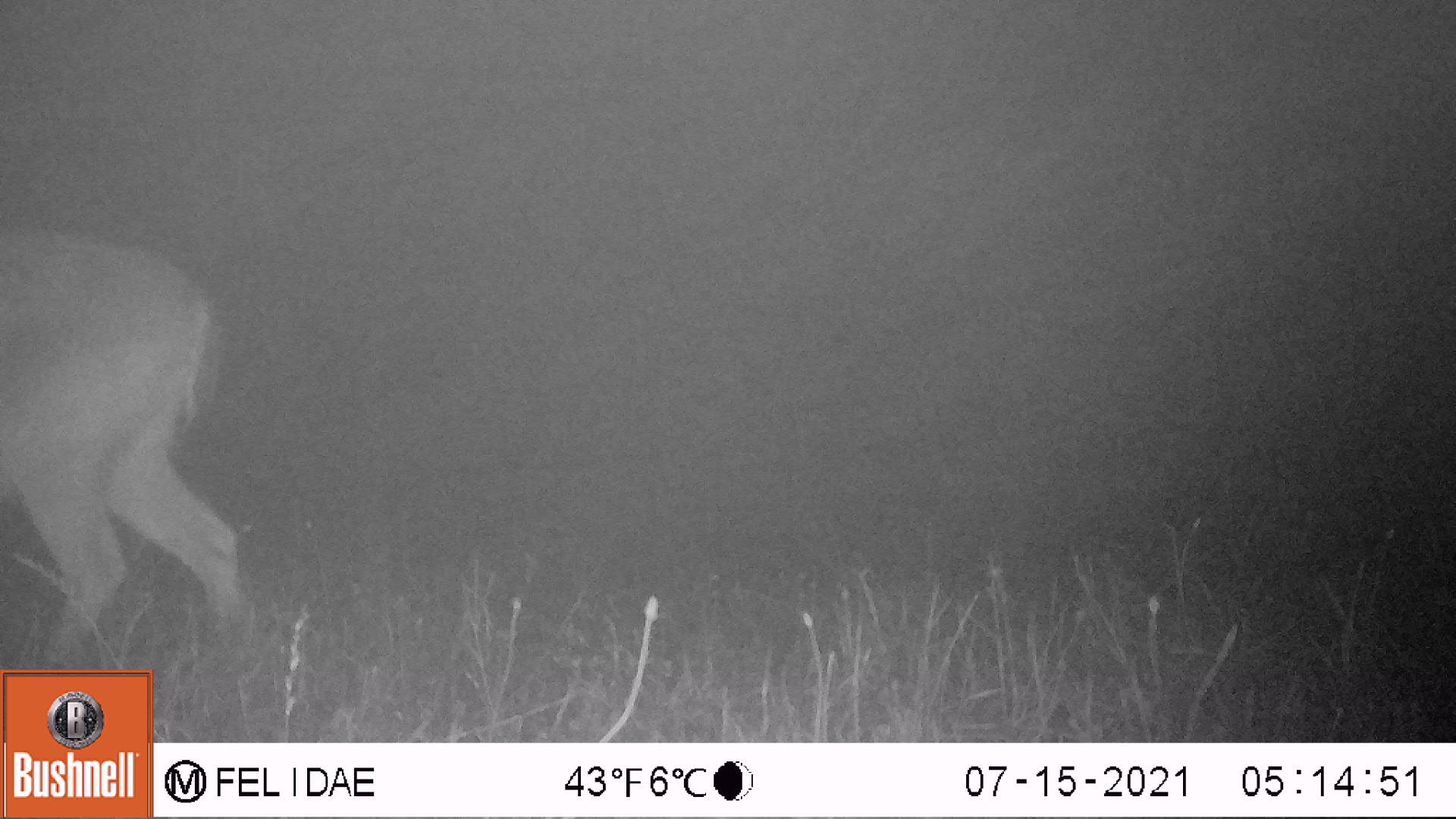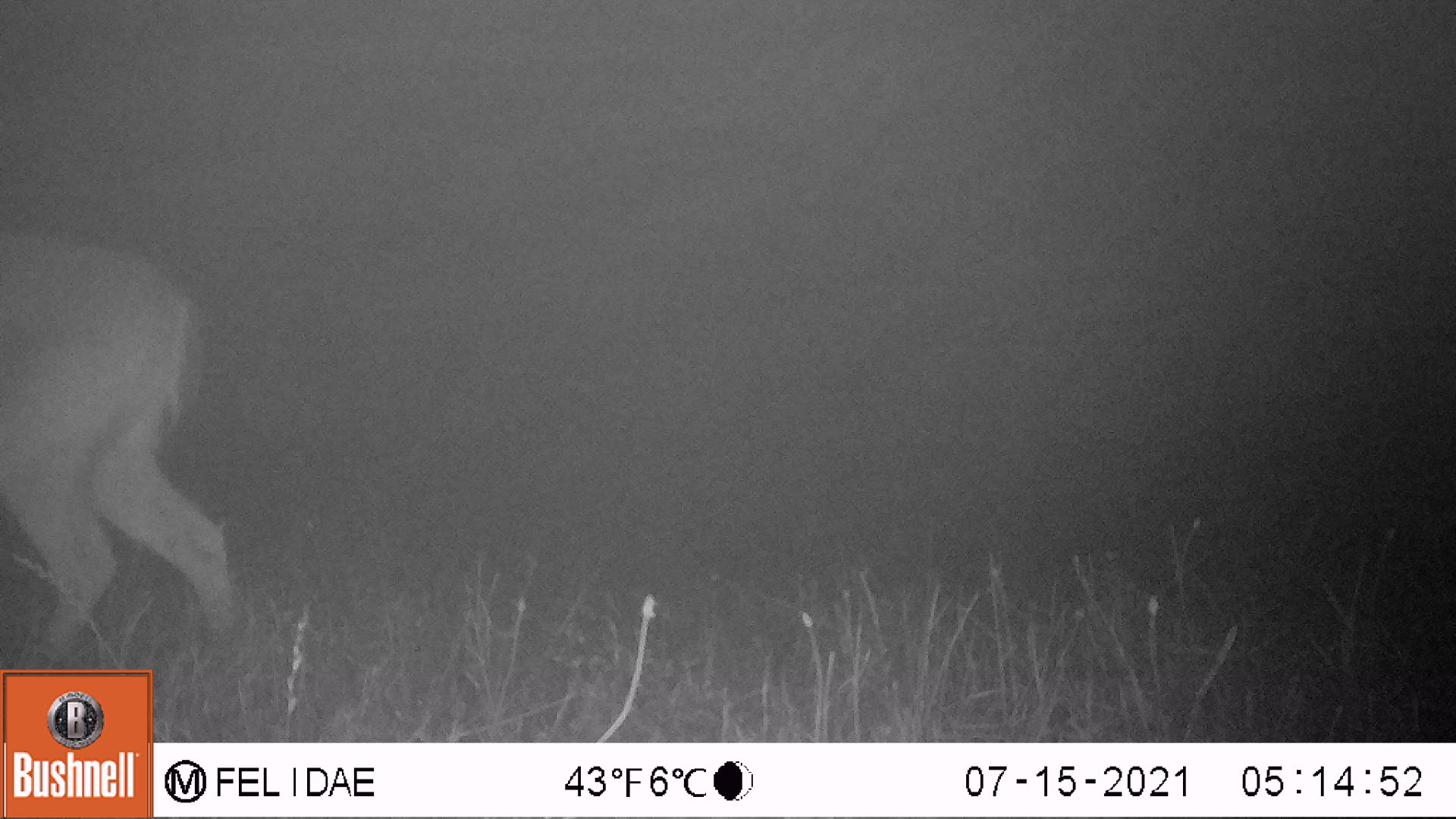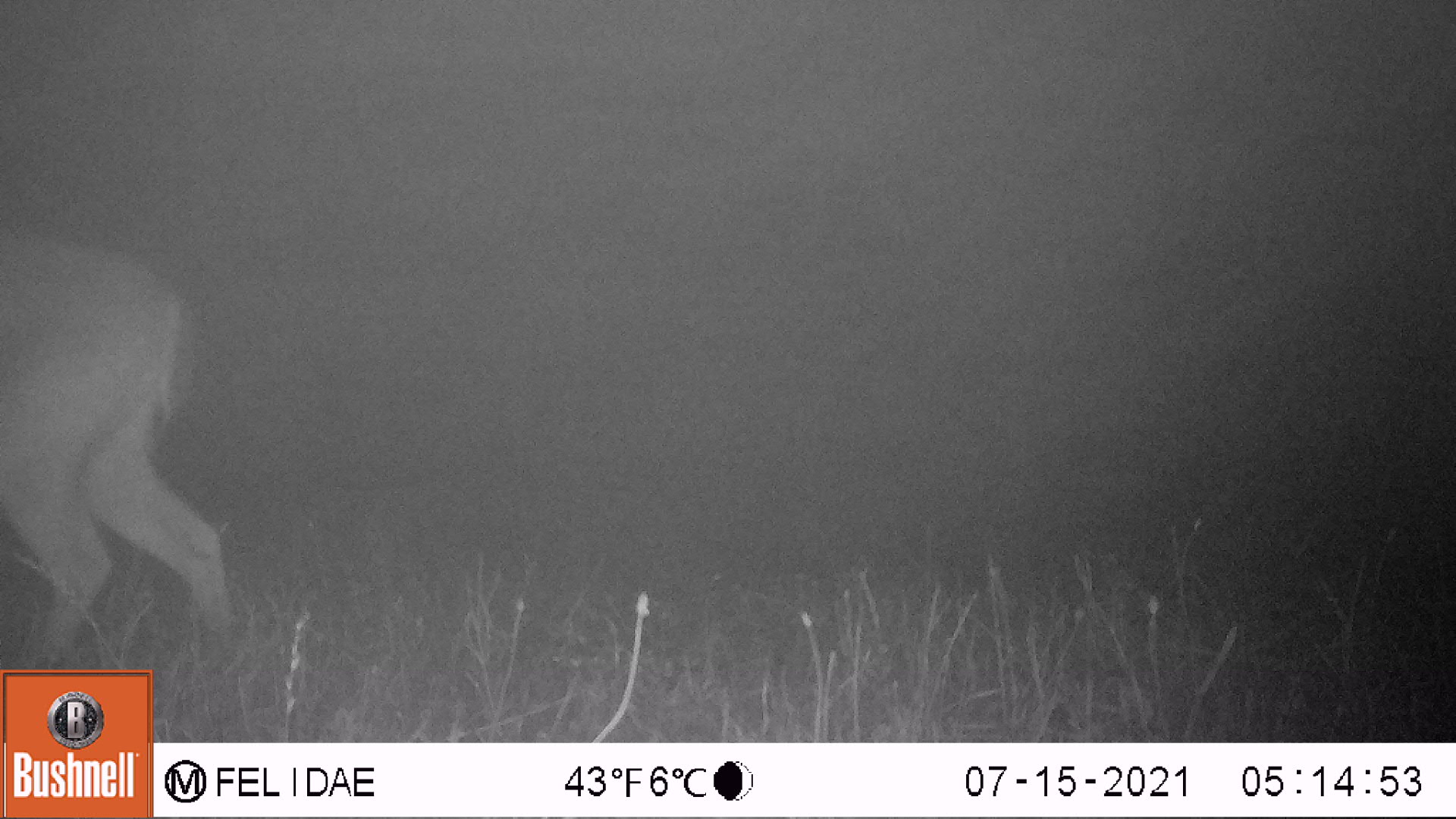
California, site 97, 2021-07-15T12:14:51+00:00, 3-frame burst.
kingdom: Animalia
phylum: Chordata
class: Mammalia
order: Artiodactyla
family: Cervidae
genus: Odocoileus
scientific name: Odocoileus hemionus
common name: mule deer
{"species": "mule deer (Odocoileus hemionus)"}